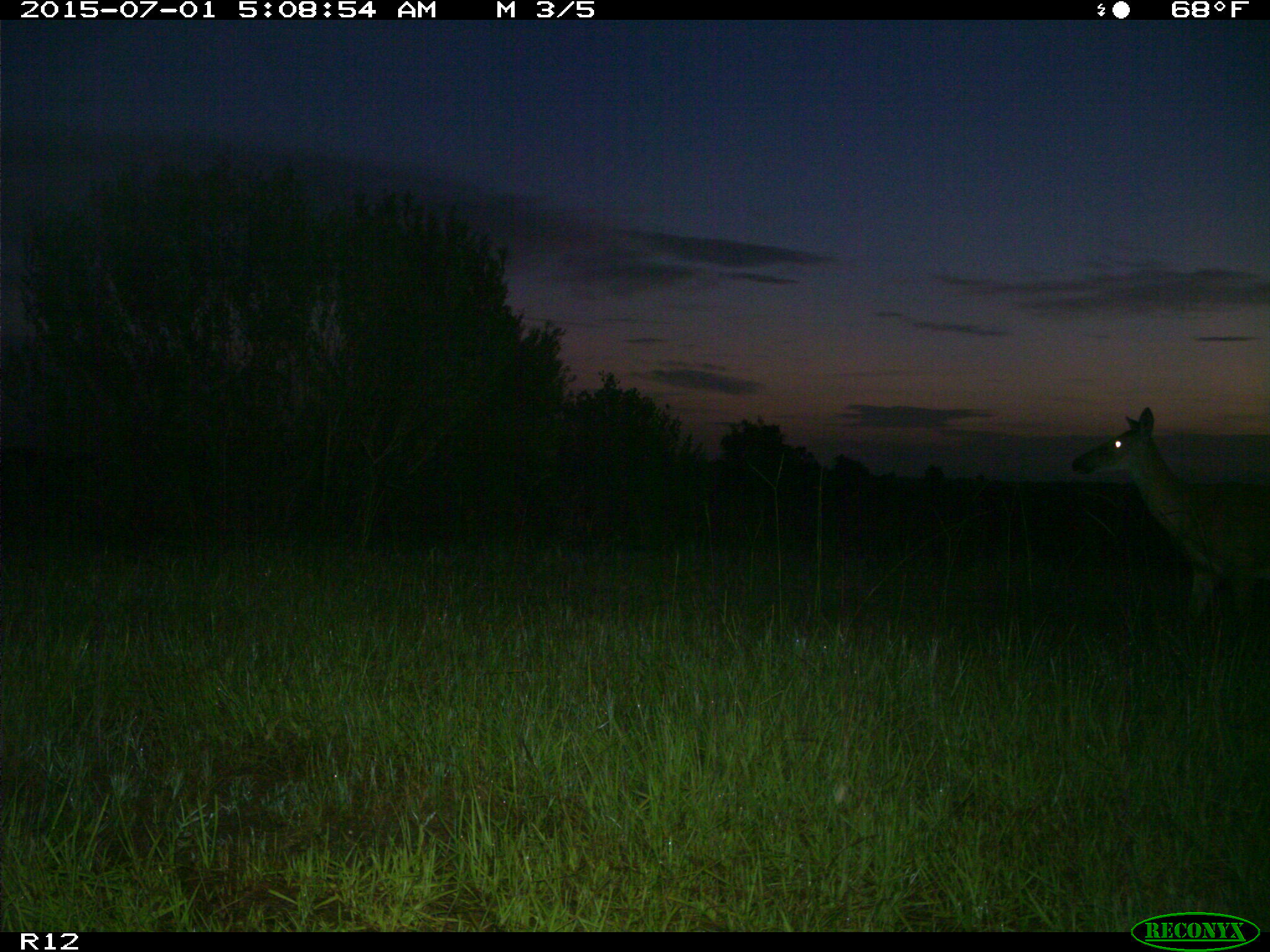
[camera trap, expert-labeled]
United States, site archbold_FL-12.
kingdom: Animalia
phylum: Chordata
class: Mammalia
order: Artiodactyla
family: Cervidae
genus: Odocoileus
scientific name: Odocoileus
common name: deer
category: unidentified deer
Unidentified deer (deer) (Odocoileus).